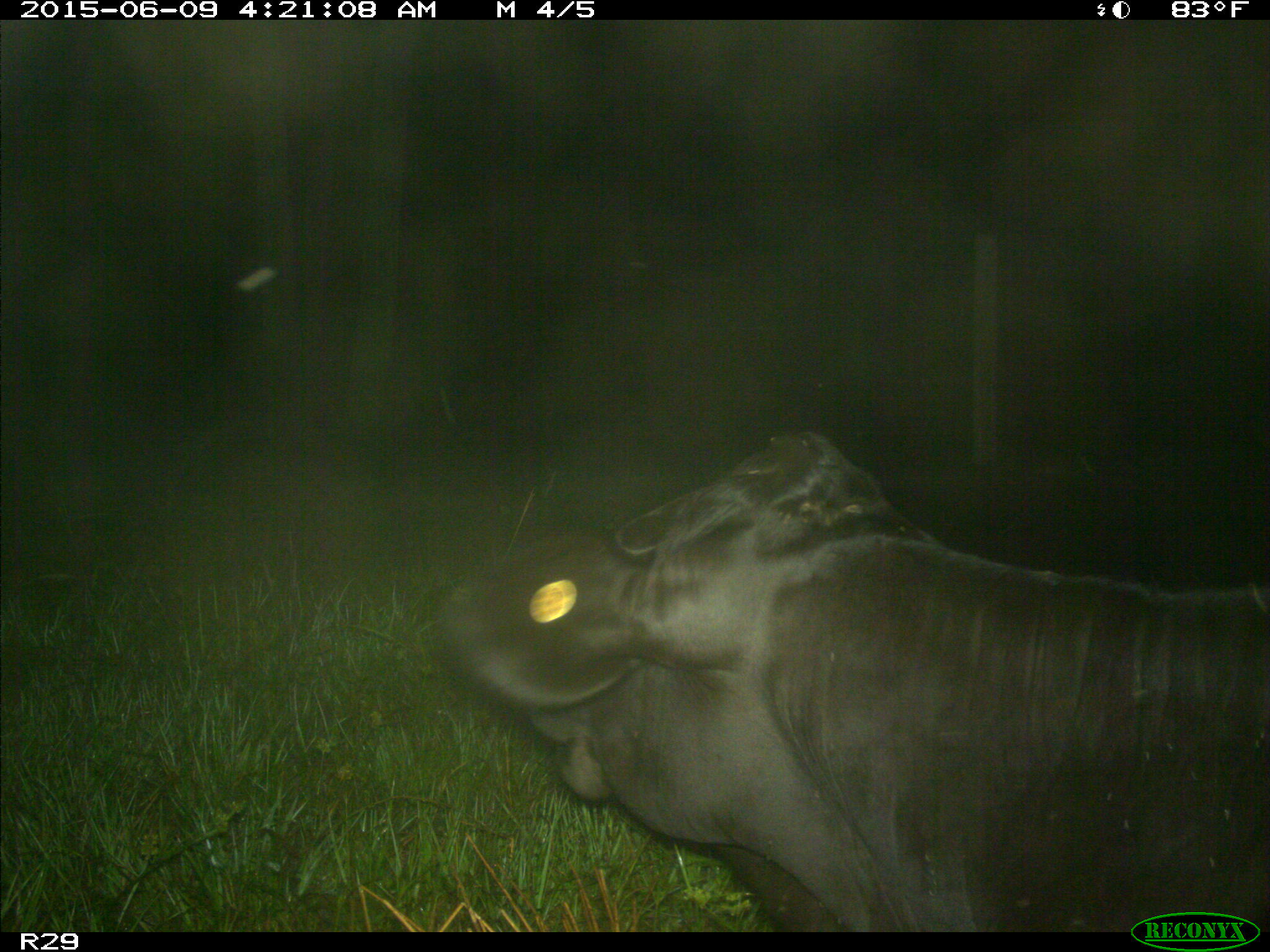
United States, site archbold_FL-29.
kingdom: Animalia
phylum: Chordata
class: Mammalia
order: Artiodactyla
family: Bovidae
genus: Bos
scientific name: Bos taurus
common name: domestic cow